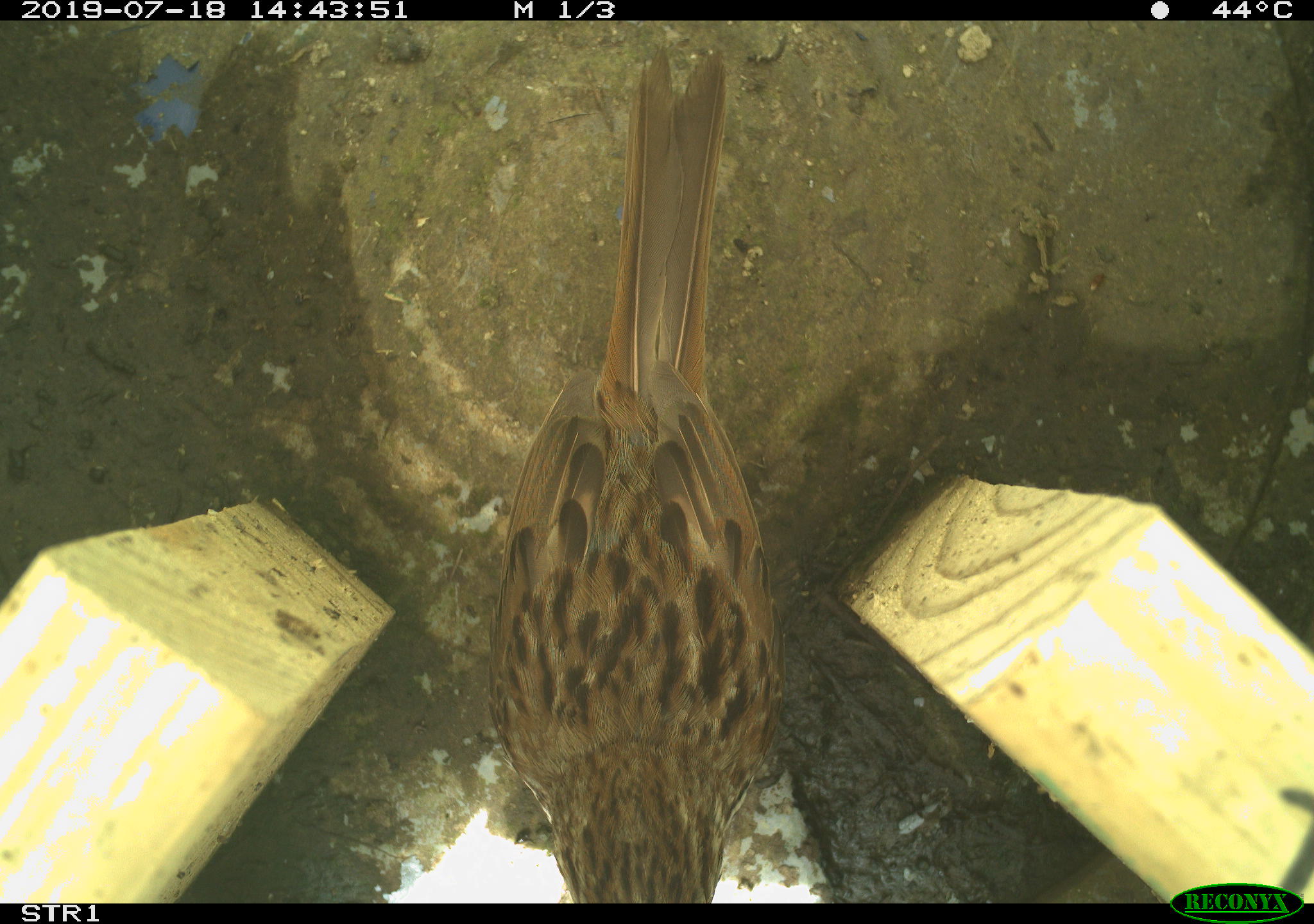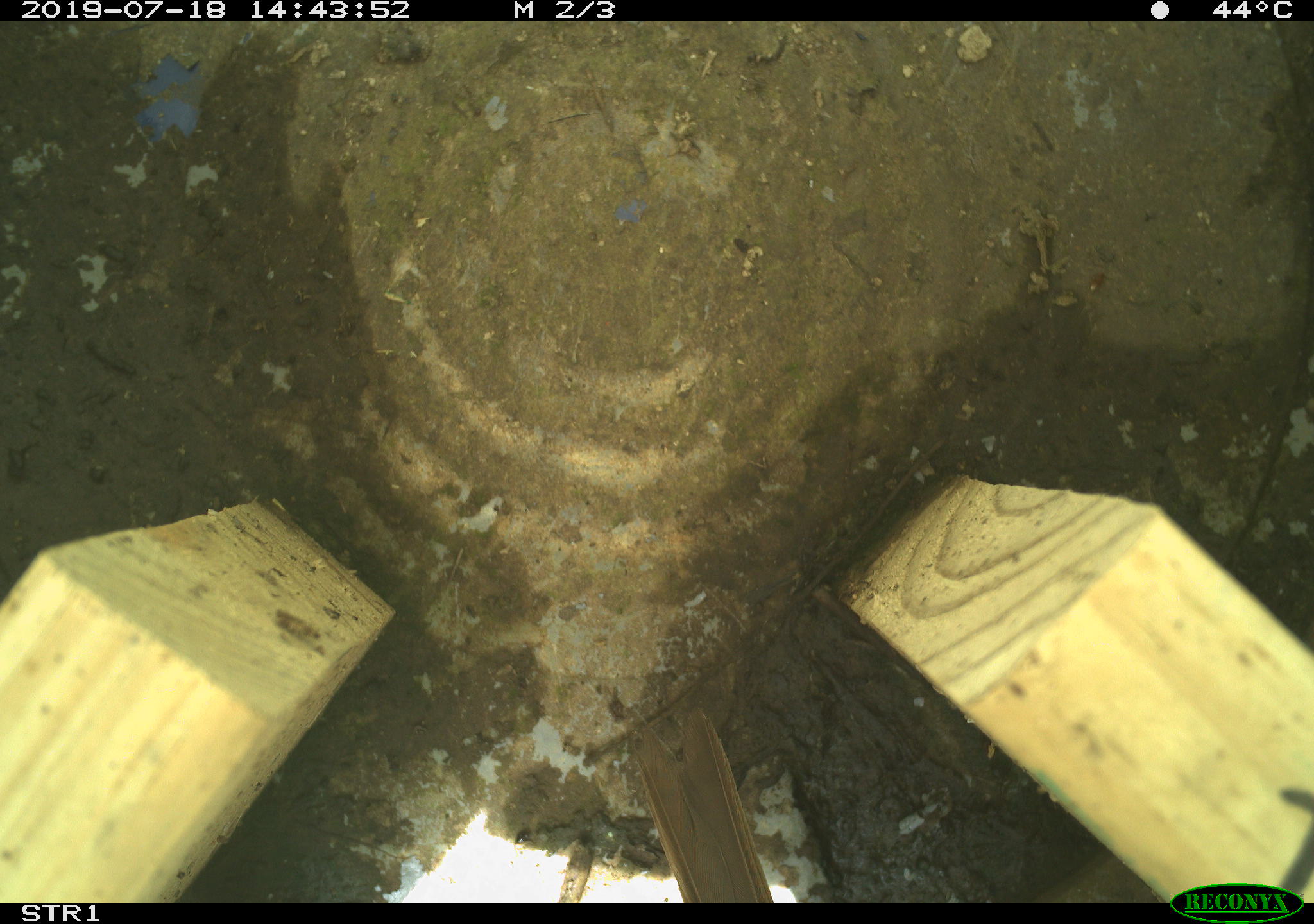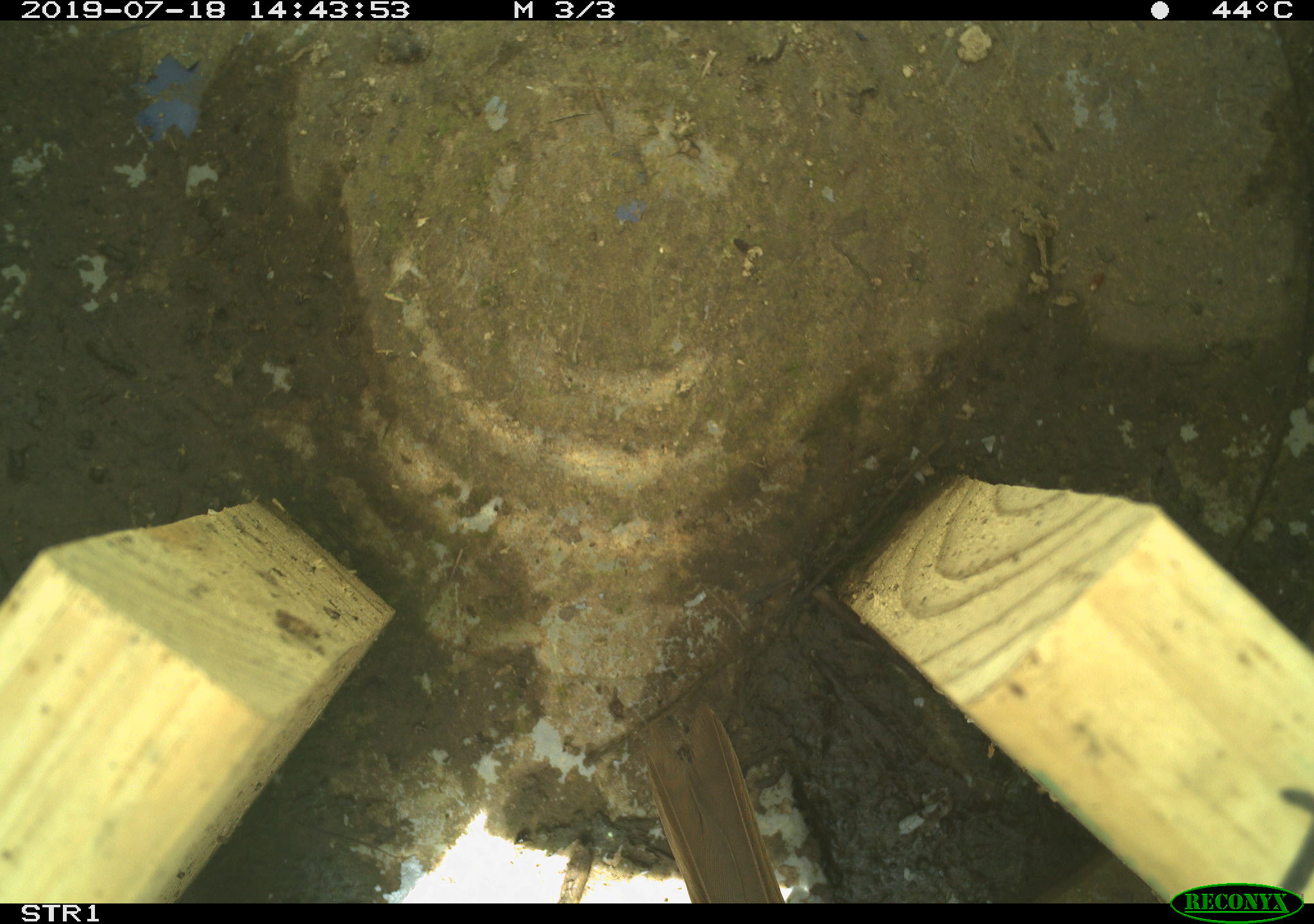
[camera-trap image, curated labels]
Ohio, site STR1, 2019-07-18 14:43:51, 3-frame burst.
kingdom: Animalia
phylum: Chordata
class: Aves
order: Passeriformes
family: Passerellidae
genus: Melospiza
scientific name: Melospiza melodia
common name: song sparrow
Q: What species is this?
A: Song sparrow (Melospiza melodia).